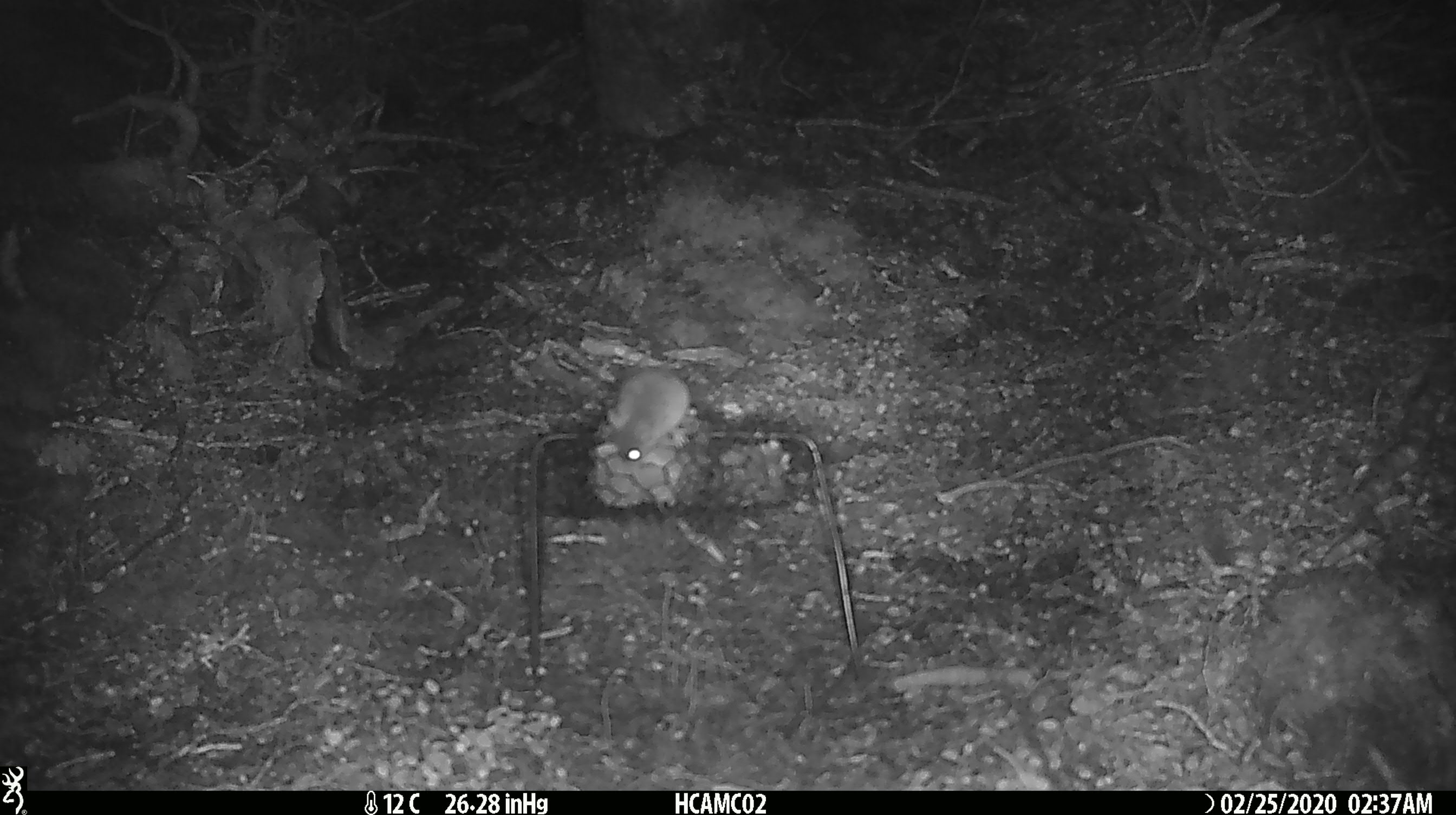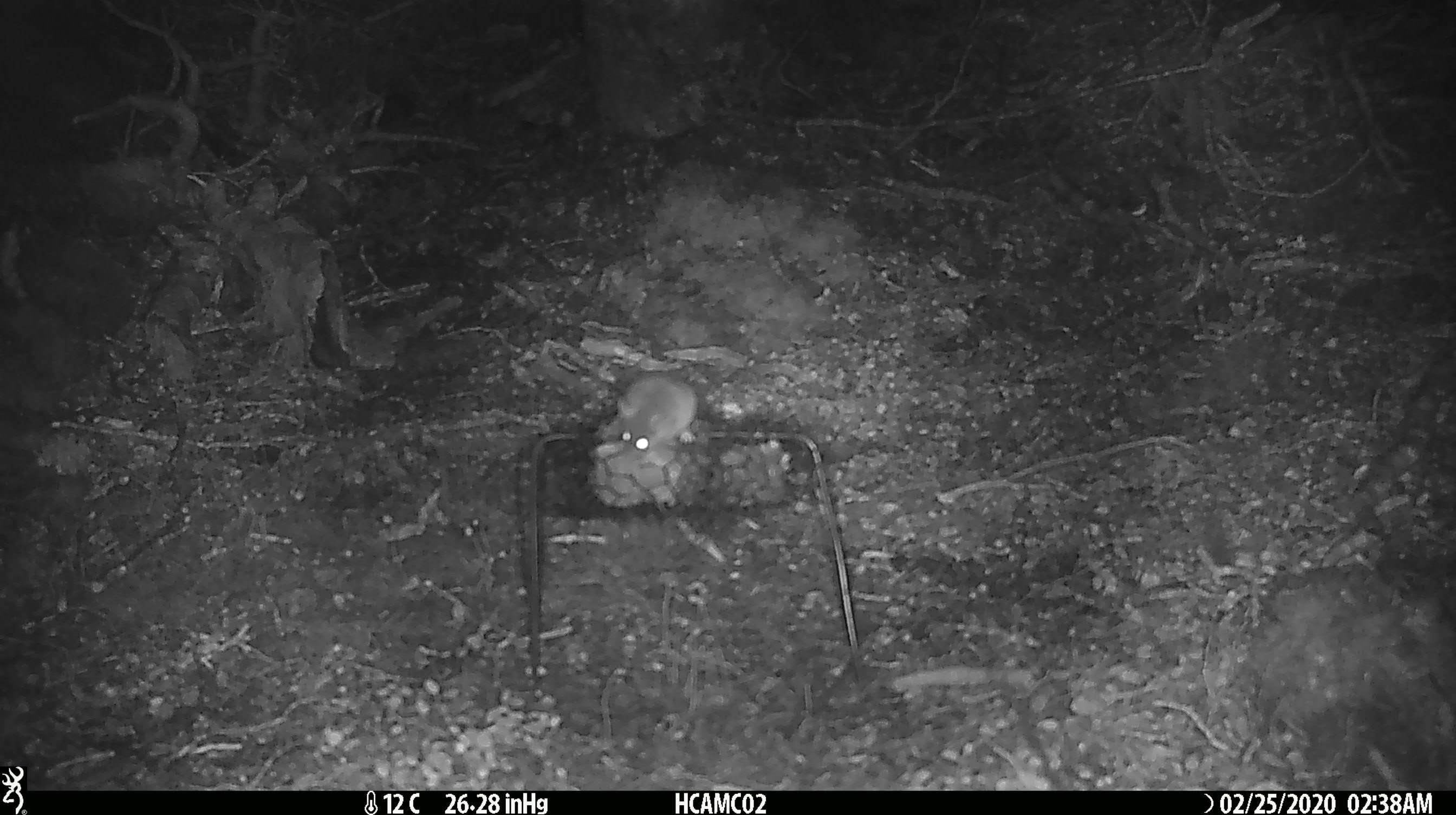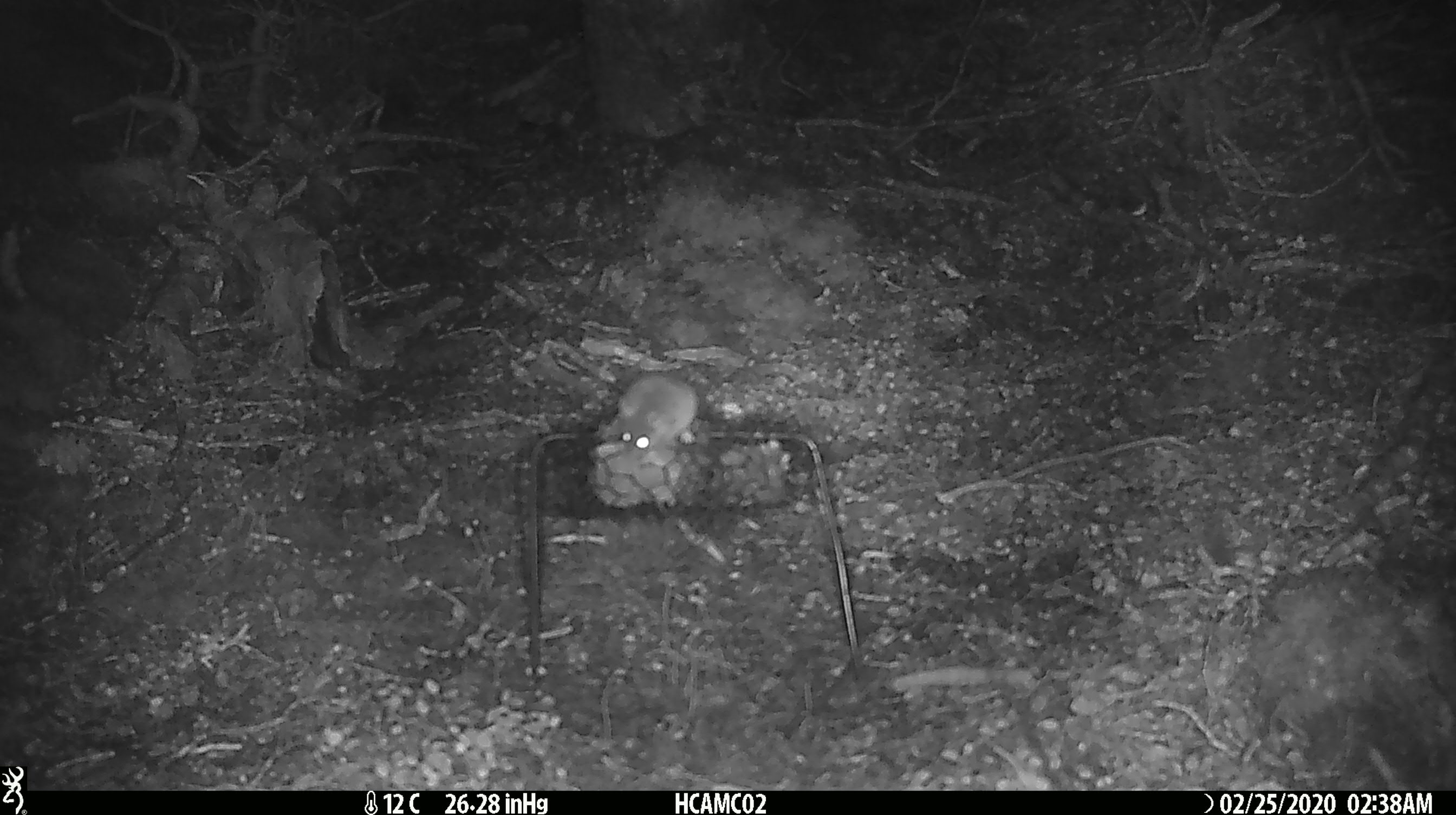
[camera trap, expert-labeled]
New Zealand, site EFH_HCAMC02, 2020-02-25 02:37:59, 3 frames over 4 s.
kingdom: Animalia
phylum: Chordata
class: Mammalia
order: Rodentia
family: Muridae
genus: Mus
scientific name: Mus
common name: mouse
Mouse (Mus).